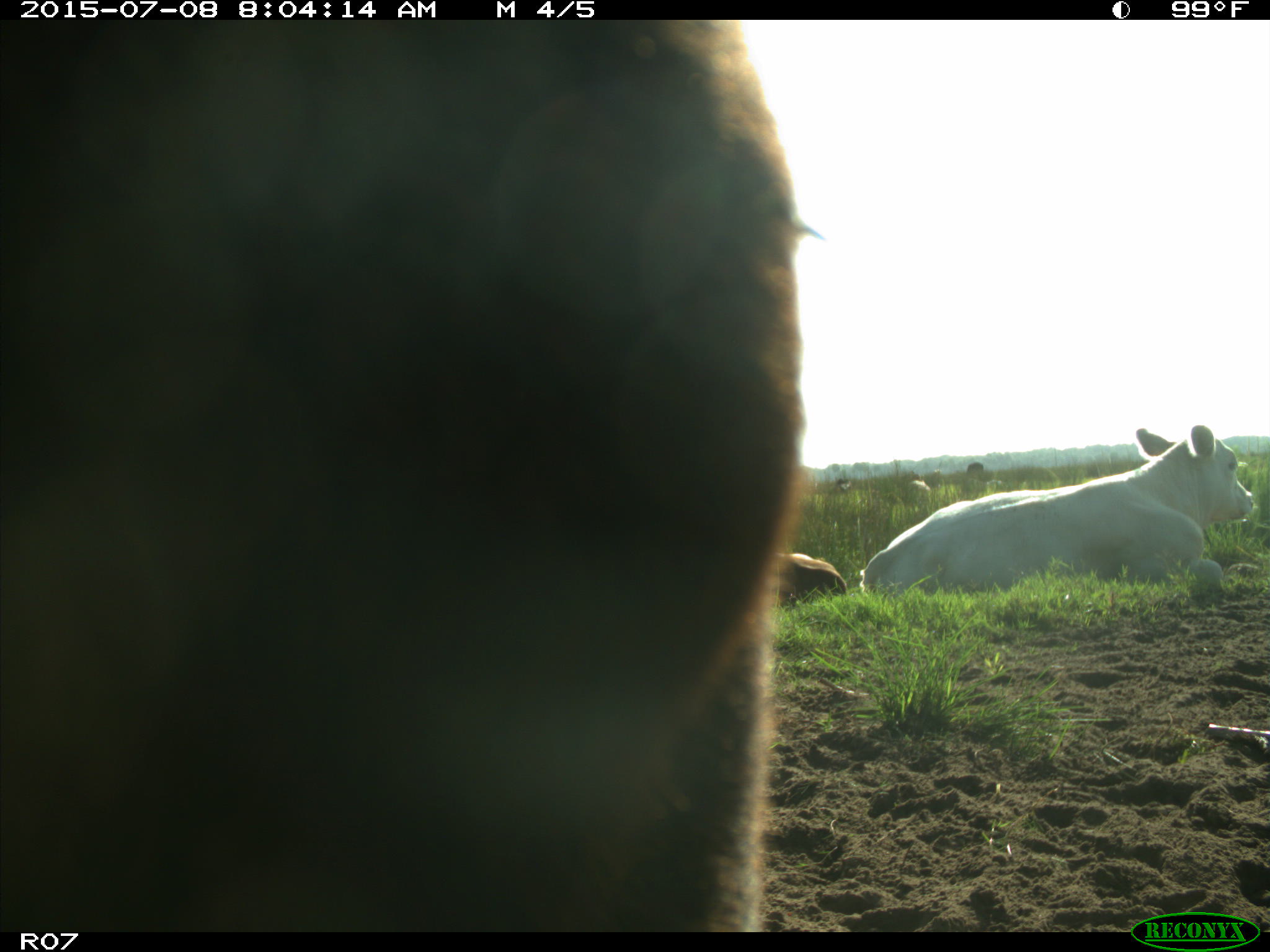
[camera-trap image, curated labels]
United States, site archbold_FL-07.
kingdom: Animalia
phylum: Chordata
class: Mammalia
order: Artiodactyla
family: Bovidae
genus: Bos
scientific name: Bos taurus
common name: domestic cow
Bos taurus (domestic cow).